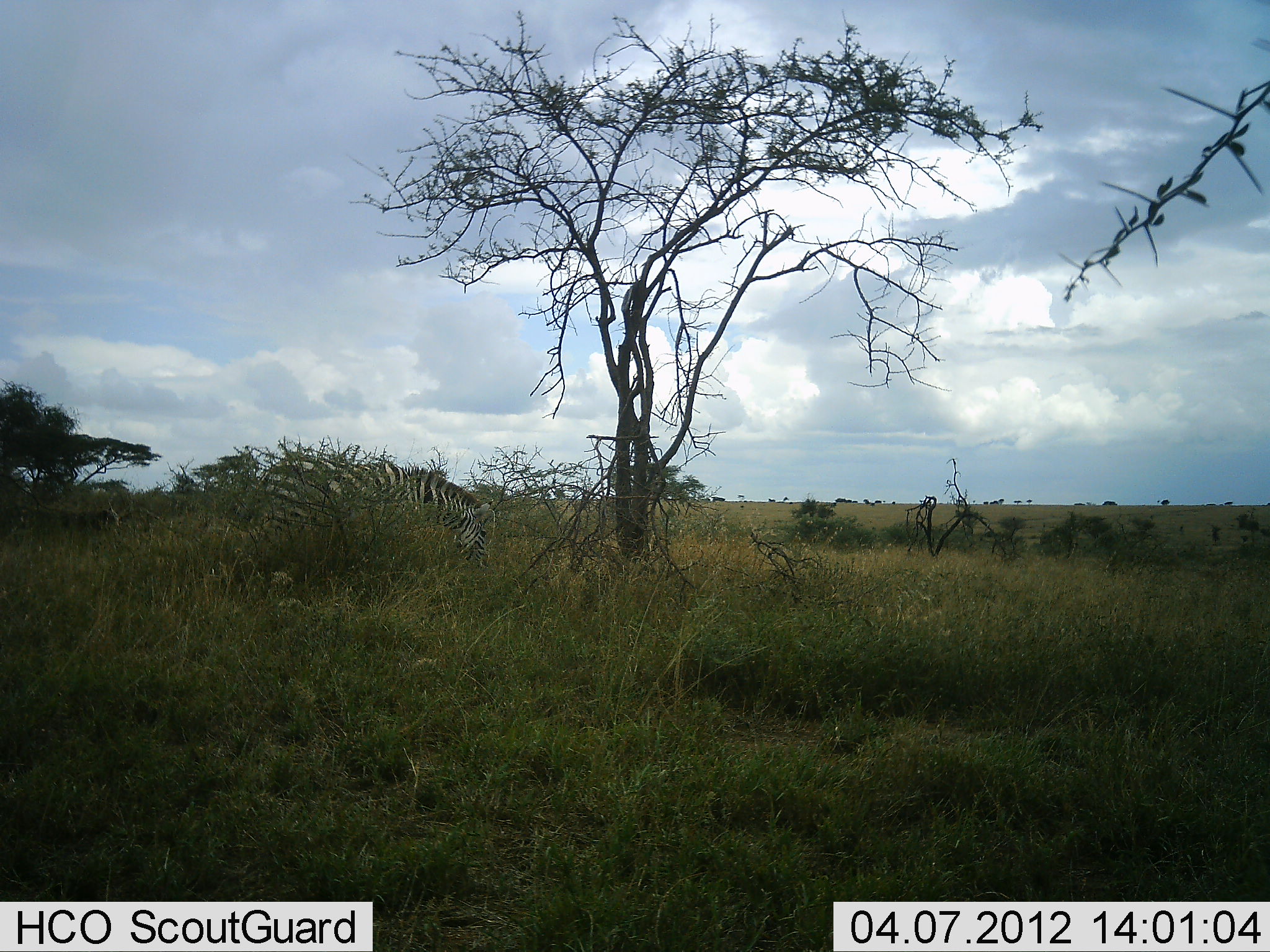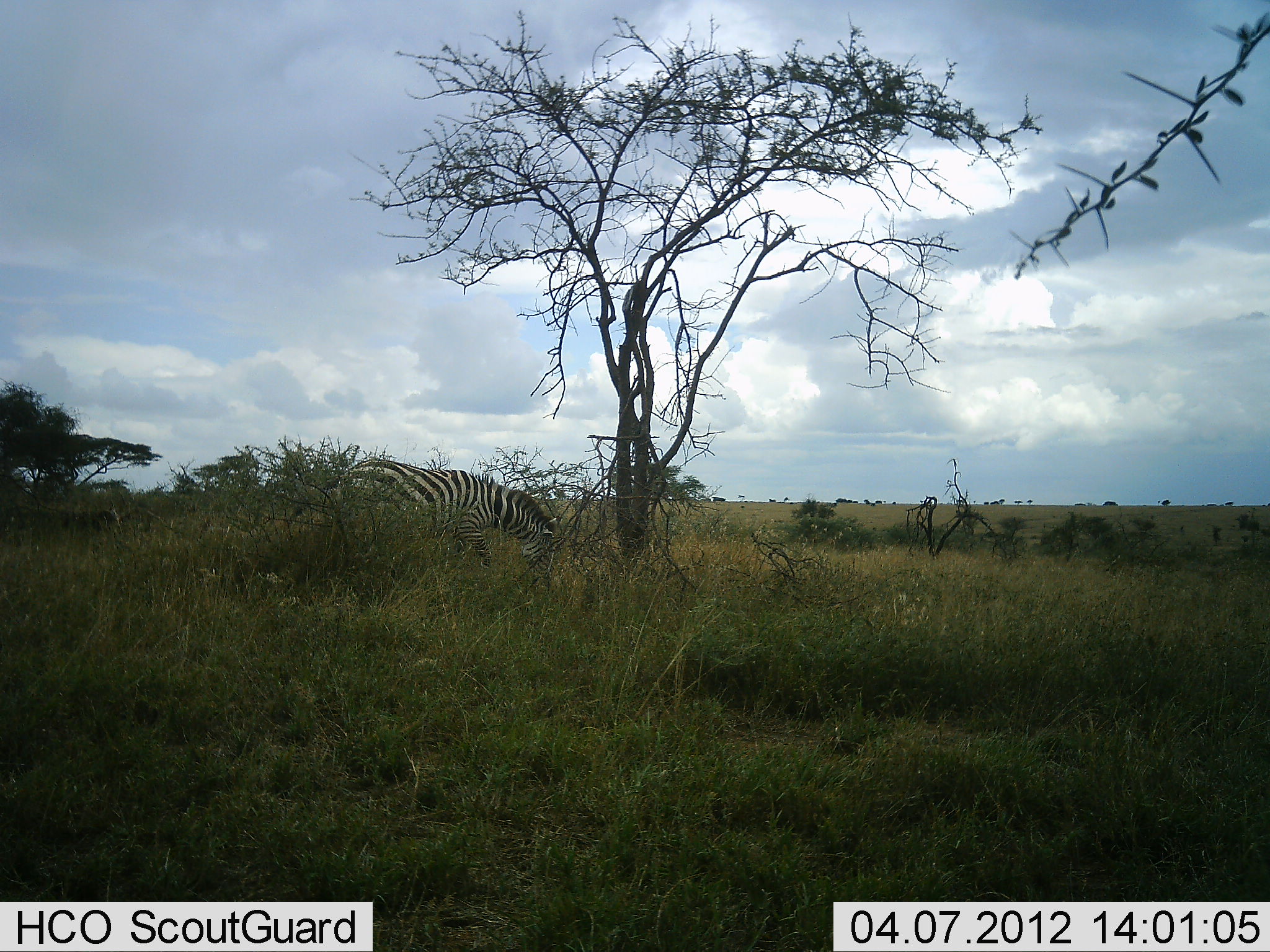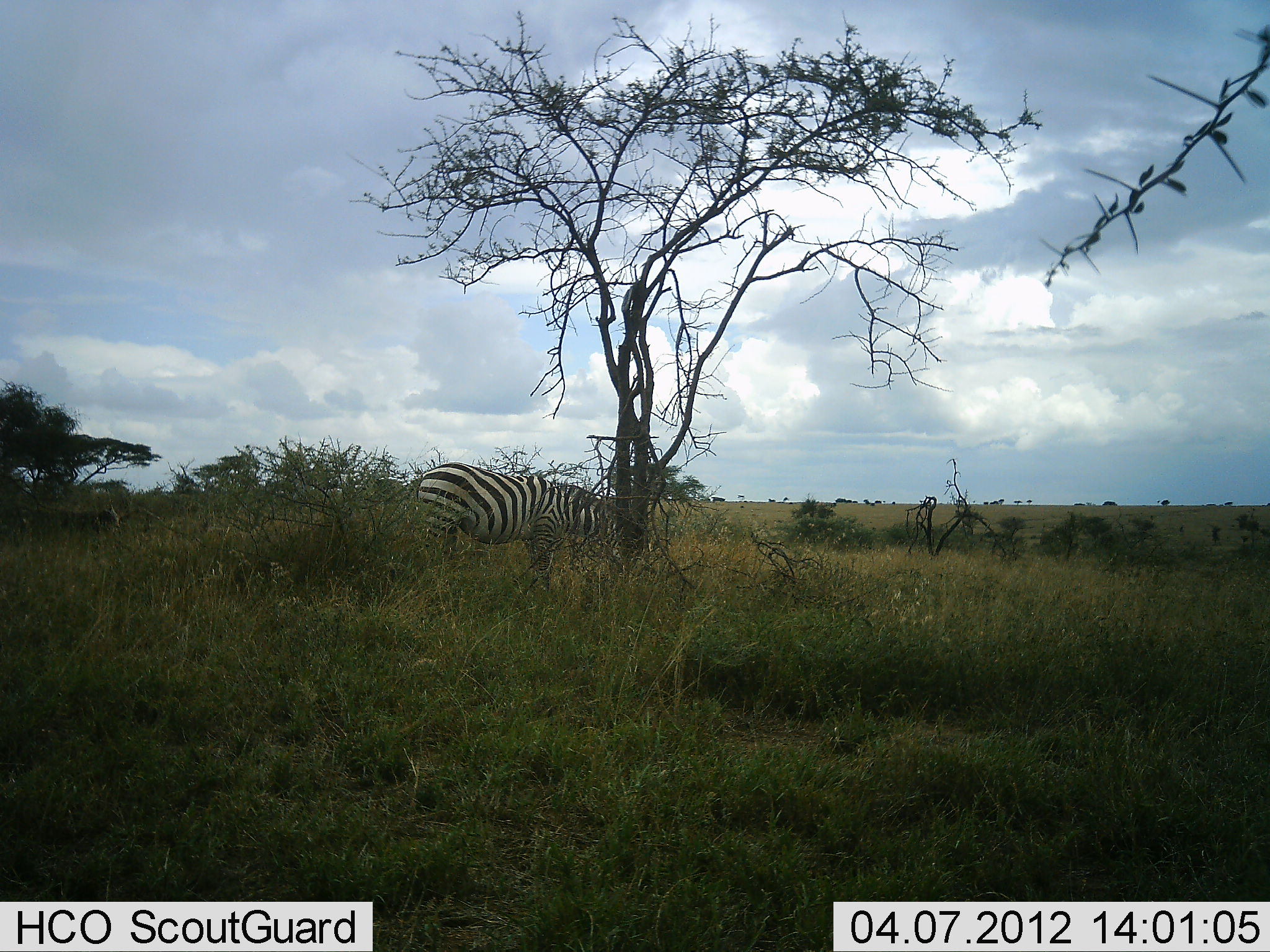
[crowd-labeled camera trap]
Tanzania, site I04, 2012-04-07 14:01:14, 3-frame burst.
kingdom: Animalia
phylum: Chordata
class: Mammalia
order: Perissodactyla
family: Equidae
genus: Equus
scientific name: Equus quagga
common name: plains zebra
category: zebra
Zebra (plains zebra) (Equus quagga), count 1. Behavior (volunteer vote fractions): standing 20%, resting 0%, moving 60%, interacting 0%. Young present (vote fraction): 0%. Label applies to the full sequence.